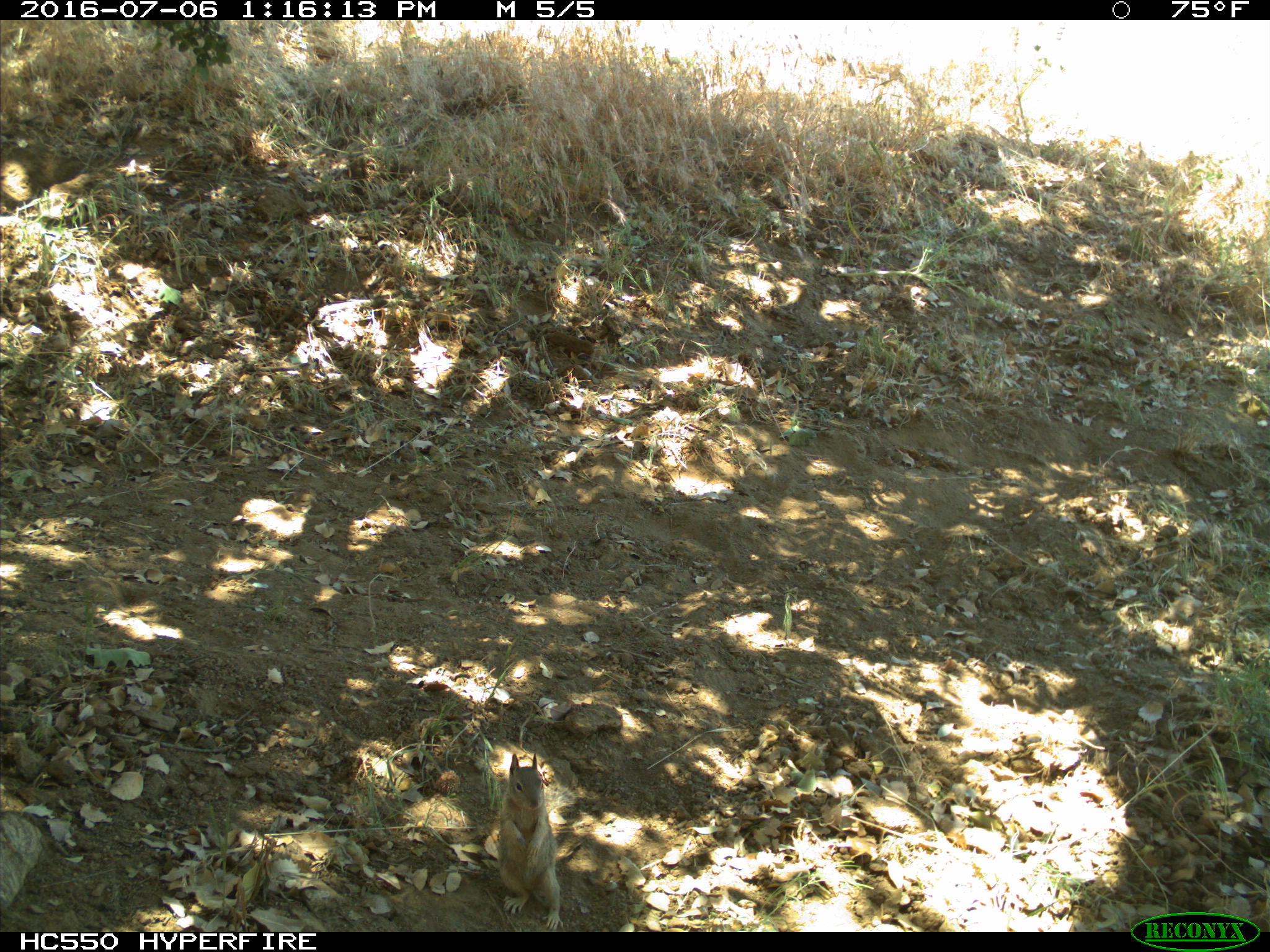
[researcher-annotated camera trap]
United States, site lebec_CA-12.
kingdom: Animalia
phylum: Chordata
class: Mammalia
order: Rodentia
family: Sciuridae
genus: Otospermophilus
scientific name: Otospermophilus beecheyi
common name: california ground squirrel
Otospermophilus beecheyi (california ground squirrel).